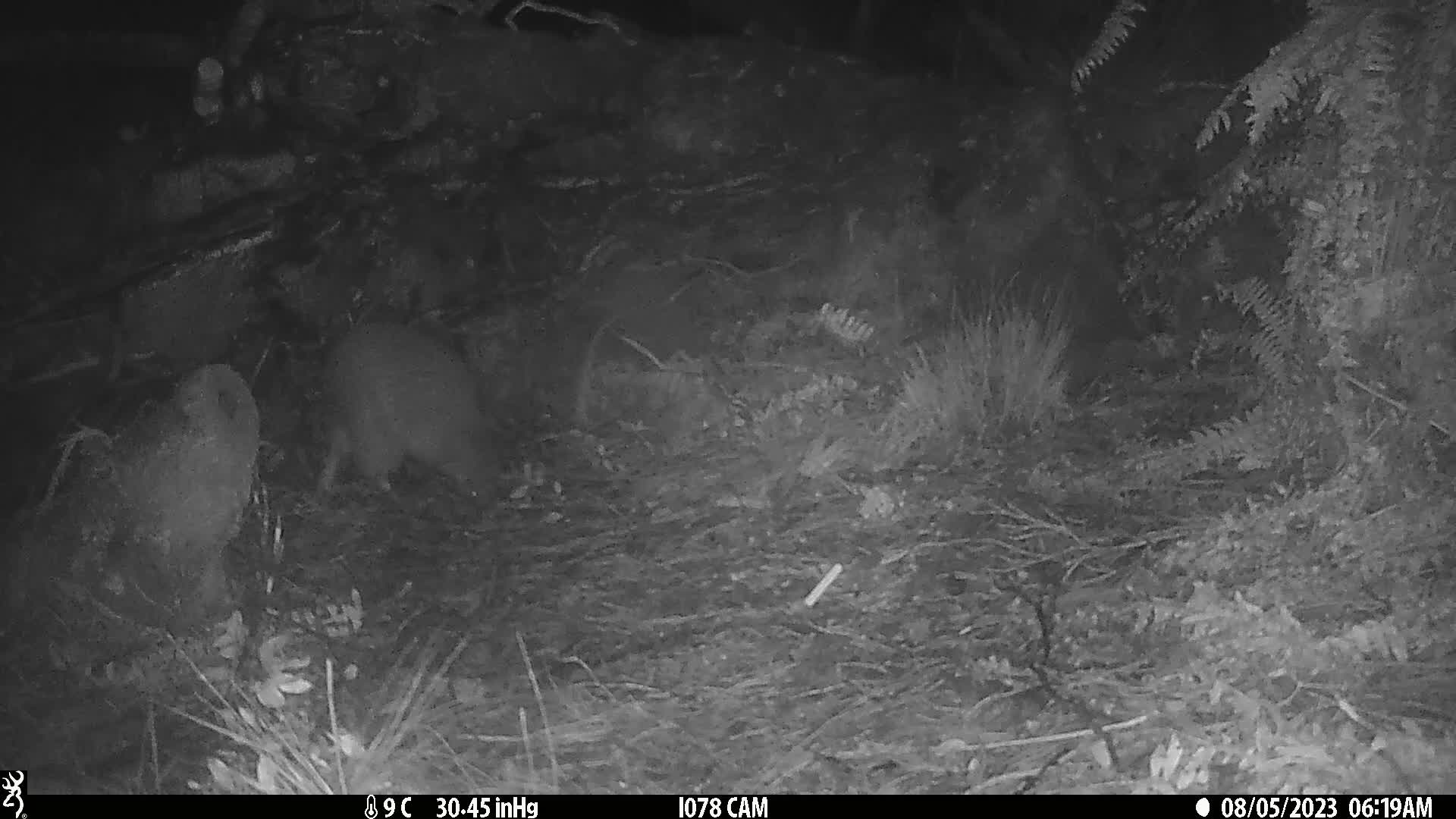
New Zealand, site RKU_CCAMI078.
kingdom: Animalia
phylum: Chordata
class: Aves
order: Apterygiformes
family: Apterygidae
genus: Apteryx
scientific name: Apteryx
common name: kiwi